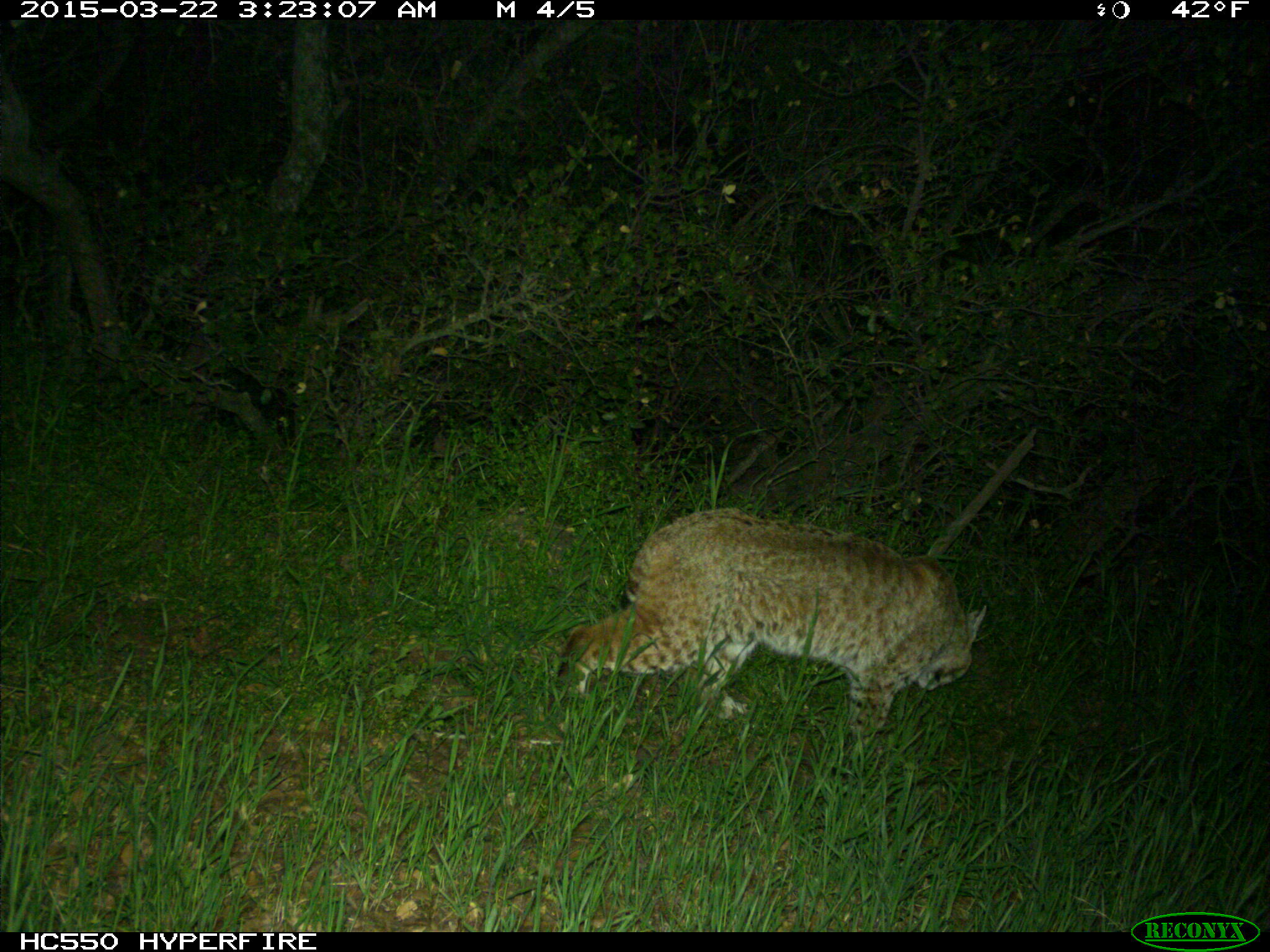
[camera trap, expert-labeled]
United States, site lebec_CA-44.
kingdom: Animalia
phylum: Chordata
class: Mammalia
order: Carnivora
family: Felidae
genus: Lynx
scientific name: Lynx rufus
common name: bobcat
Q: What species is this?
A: Lynx rufus (bobcat).